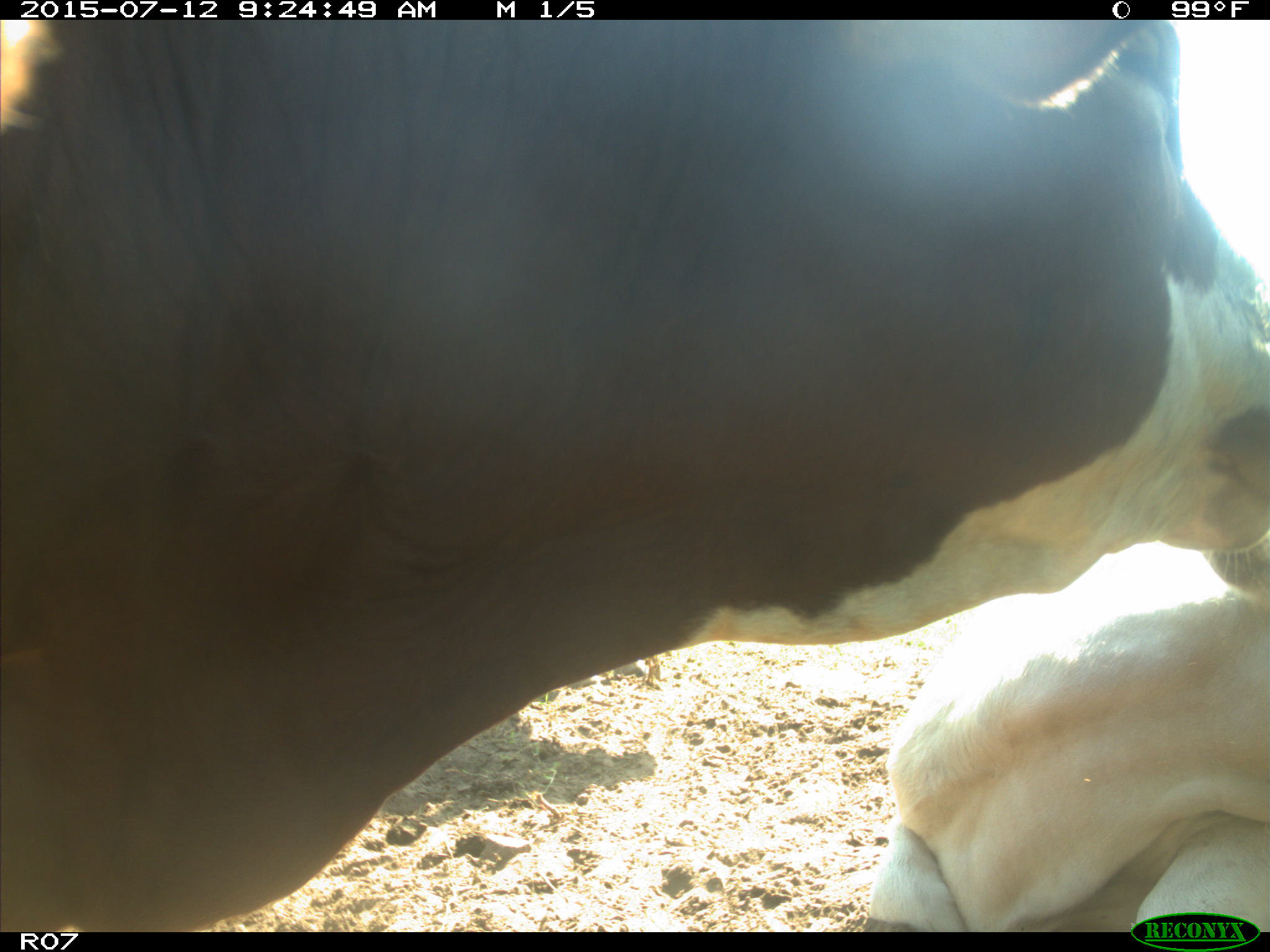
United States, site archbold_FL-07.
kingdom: Animalia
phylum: Chordata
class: Mammalia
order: Artiodactyla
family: Bovidae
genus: Bos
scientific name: Bos taurus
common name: domestic cow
Bos taurus (domestic cow).